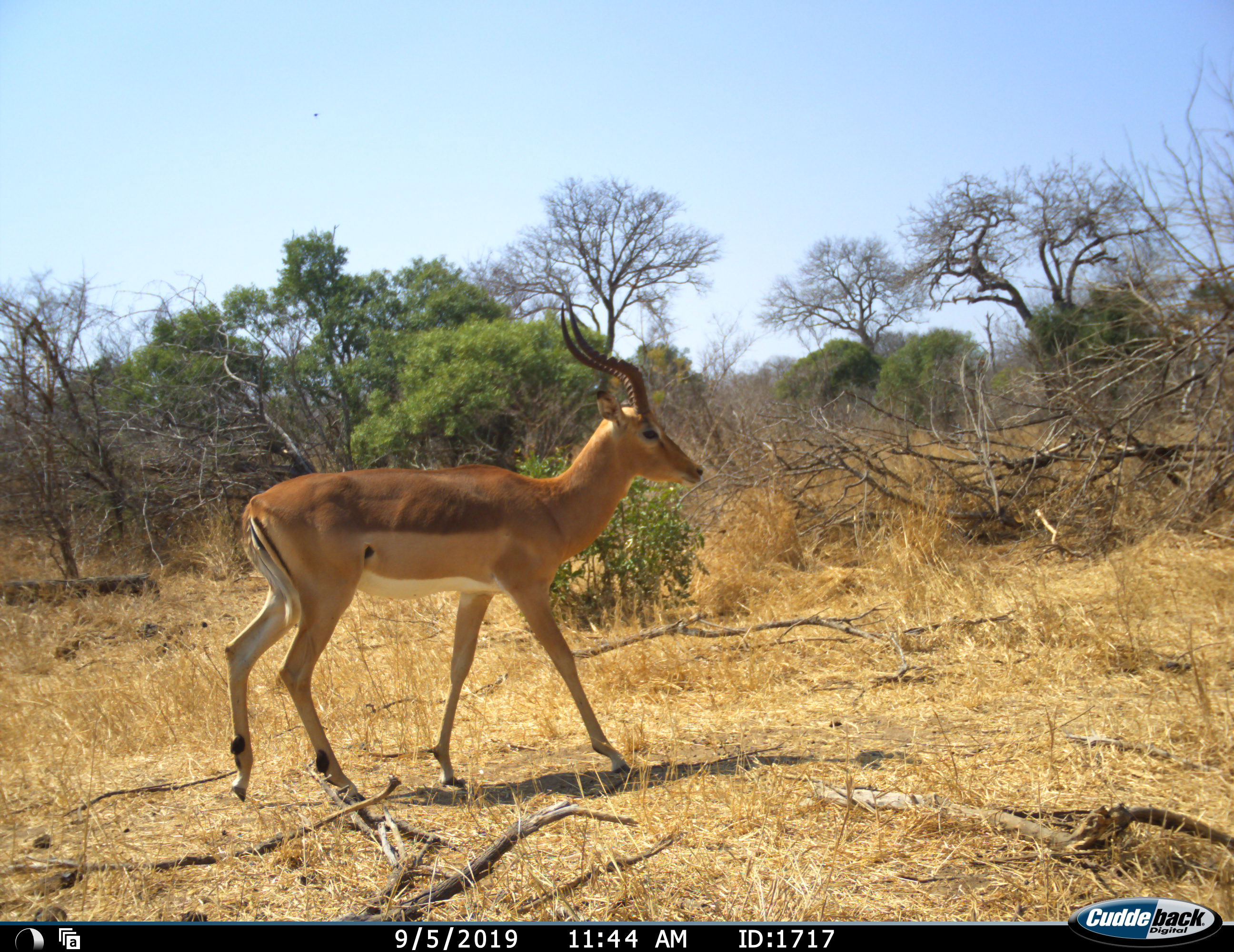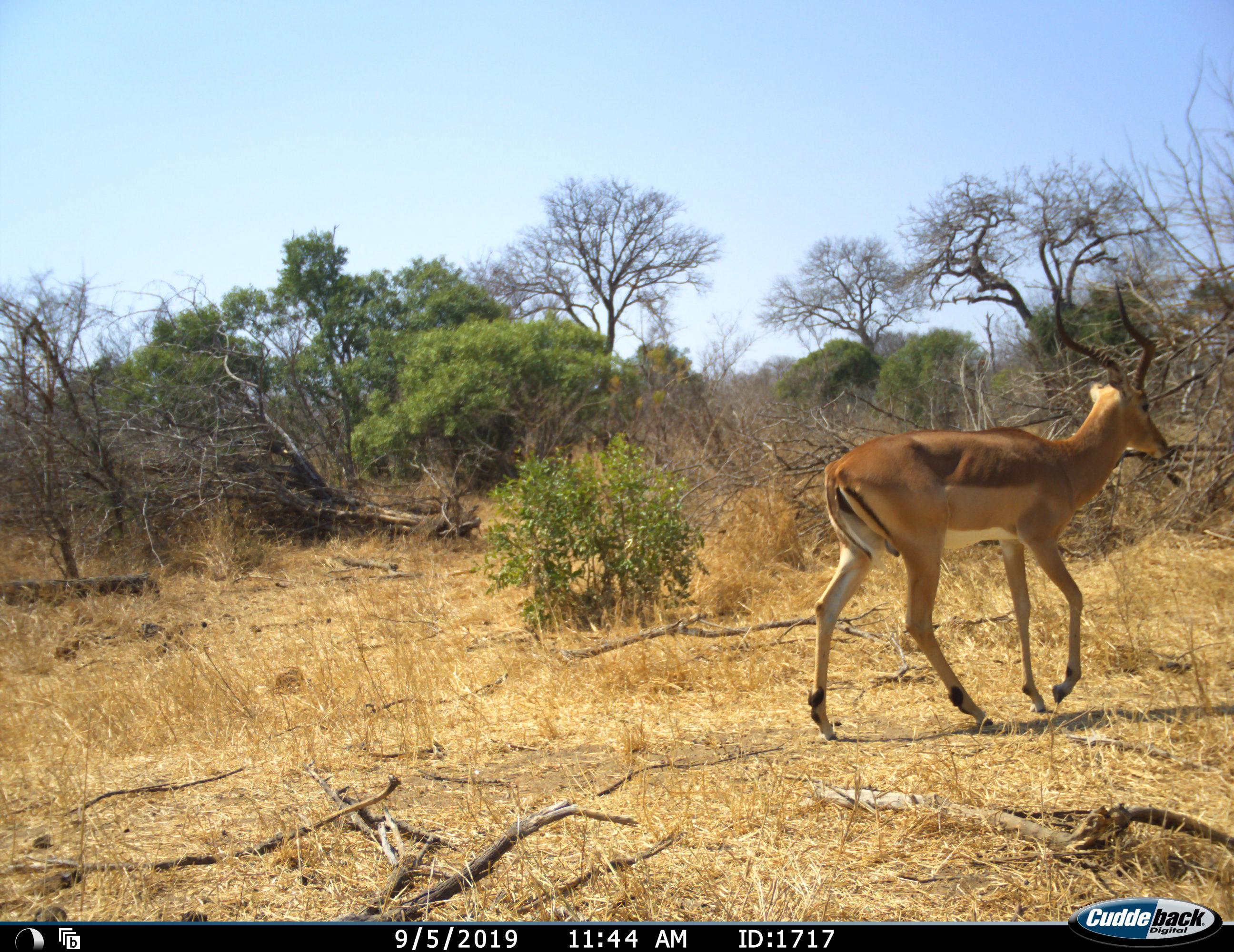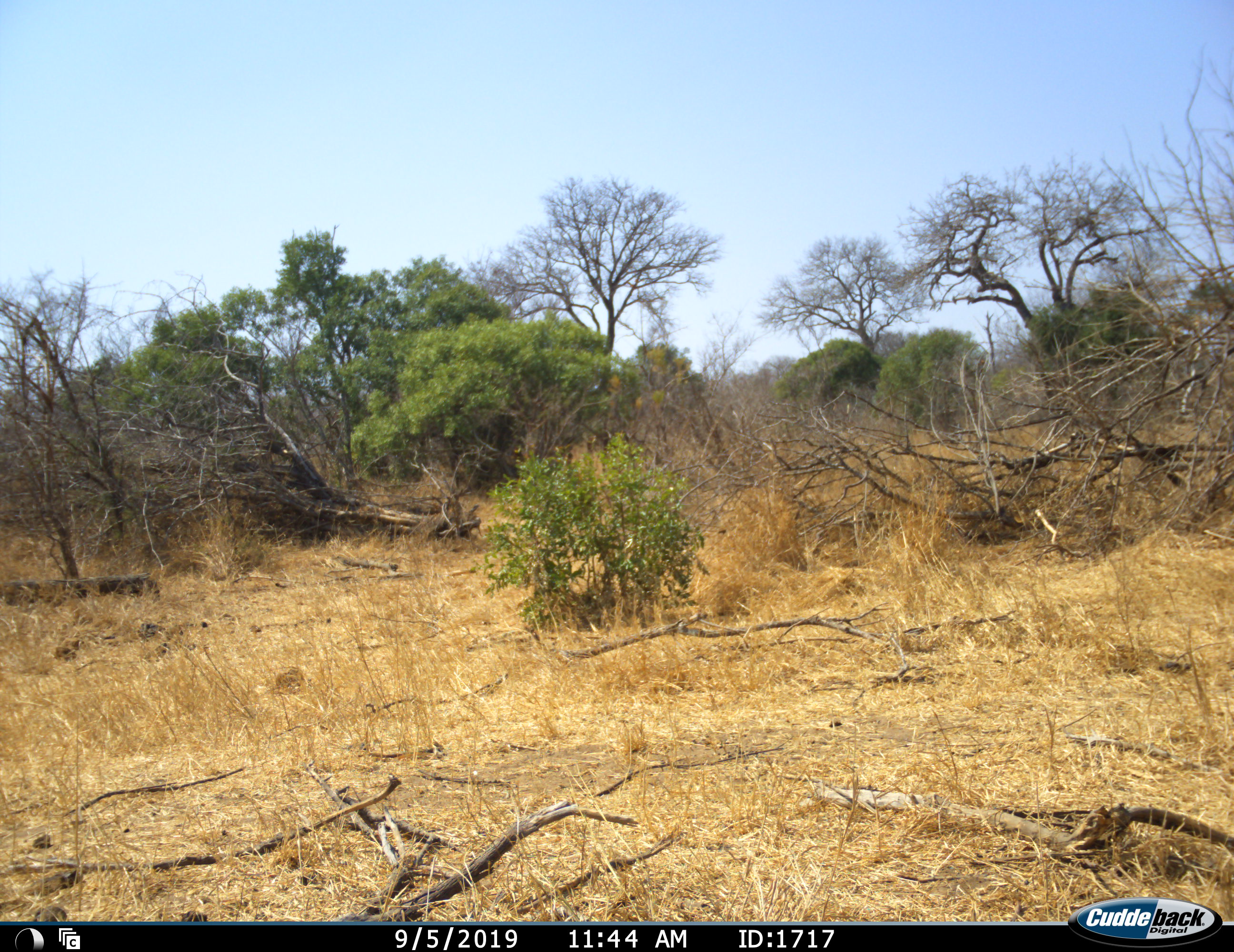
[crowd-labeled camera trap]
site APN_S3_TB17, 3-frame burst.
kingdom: Animalia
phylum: Chordata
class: Mammalia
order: Artiodactyla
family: Bovidae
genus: Aepyceros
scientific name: Aepyceros melampus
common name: impala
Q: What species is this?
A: Impala (Aepyceros melampus).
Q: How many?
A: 1.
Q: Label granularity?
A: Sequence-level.